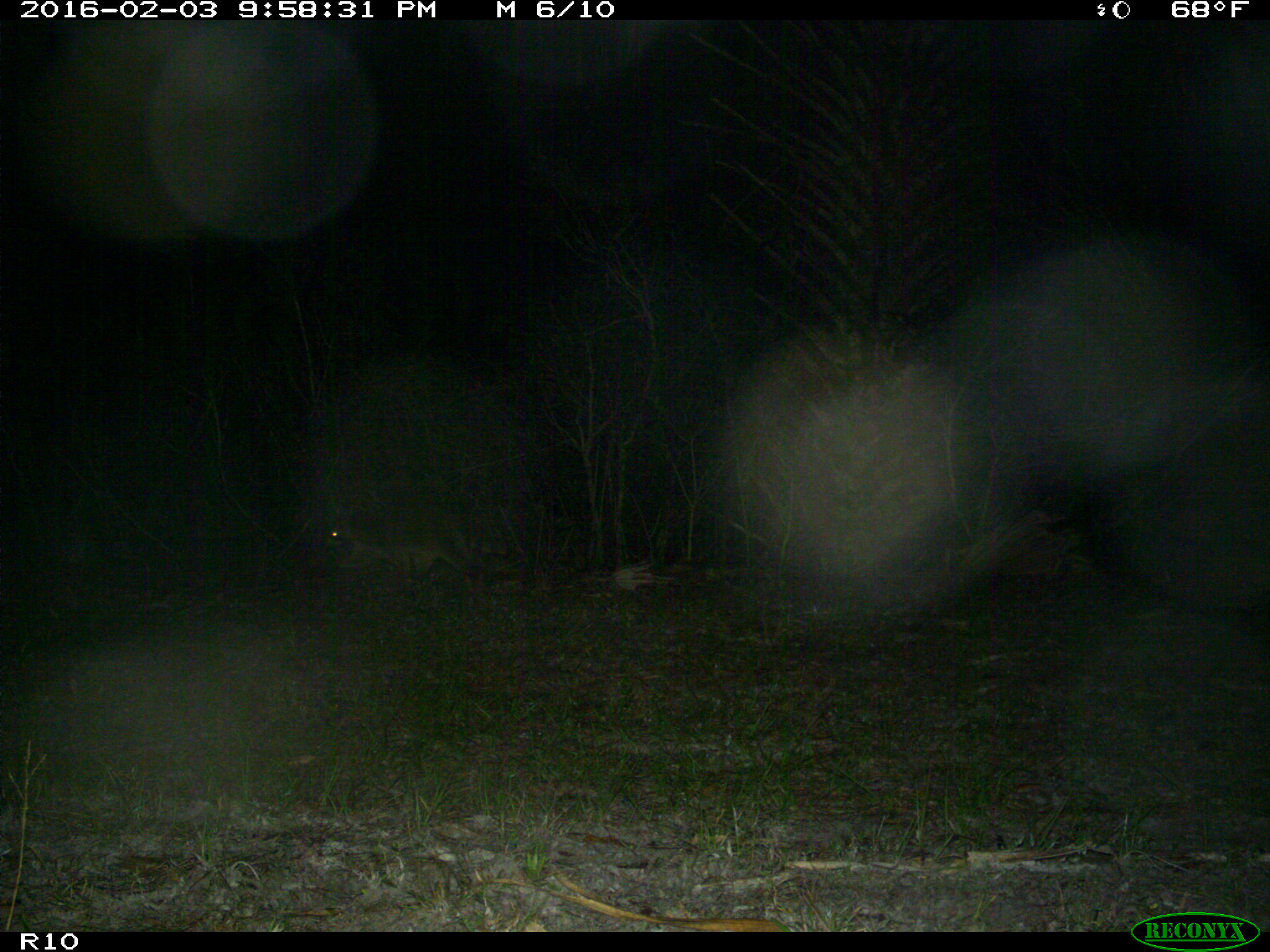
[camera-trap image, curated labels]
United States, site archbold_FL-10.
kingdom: Animalia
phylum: Chordata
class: Mammalia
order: Carnivora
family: Procyonidae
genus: Procyon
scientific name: Procyon lotor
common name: common raccoon